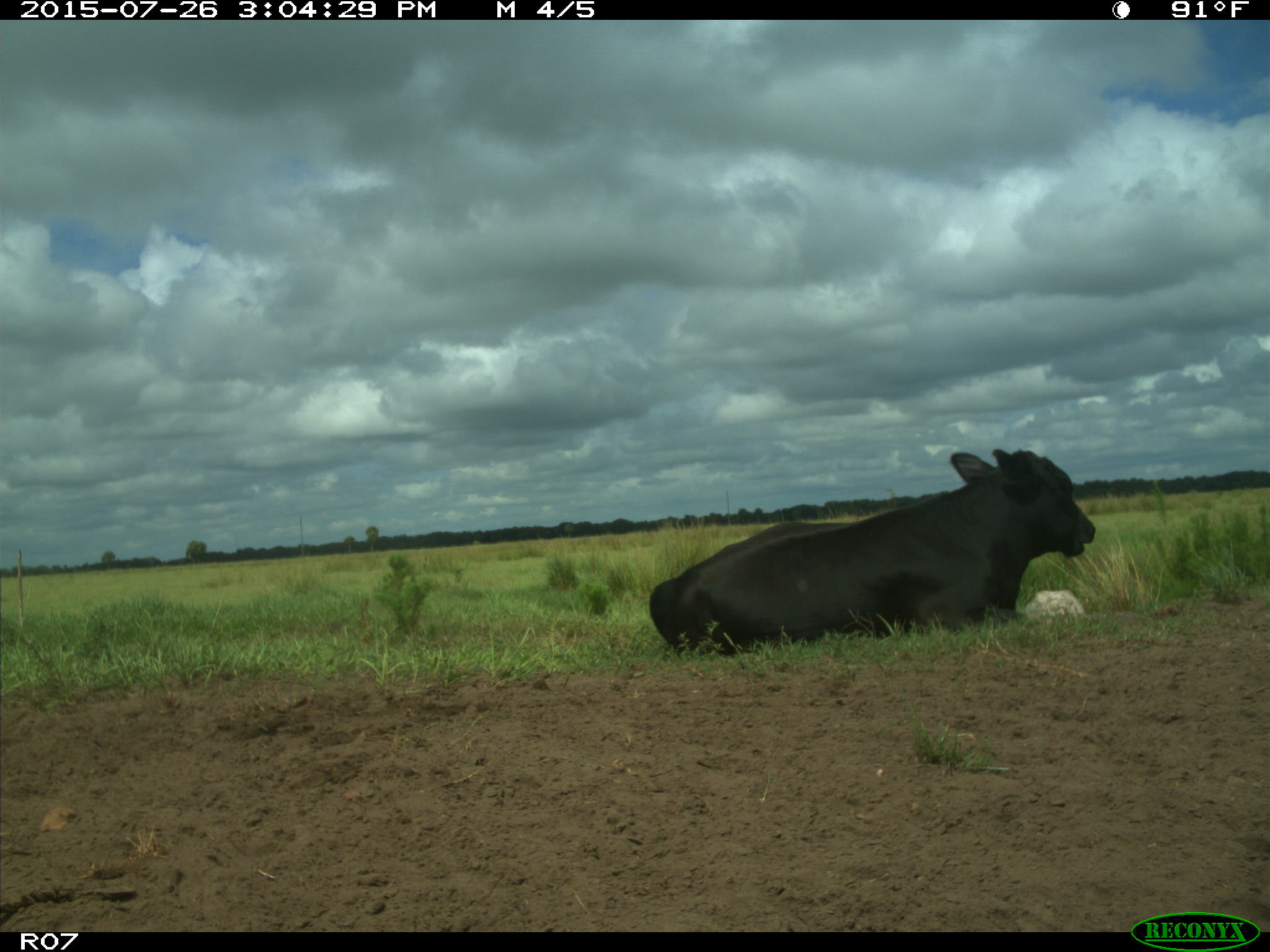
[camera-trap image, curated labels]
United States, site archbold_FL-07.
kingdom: Animalia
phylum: Chordata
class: Mammalia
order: Artiodactyla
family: Bovidae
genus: Bos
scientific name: Bos taurus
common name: domestic cow